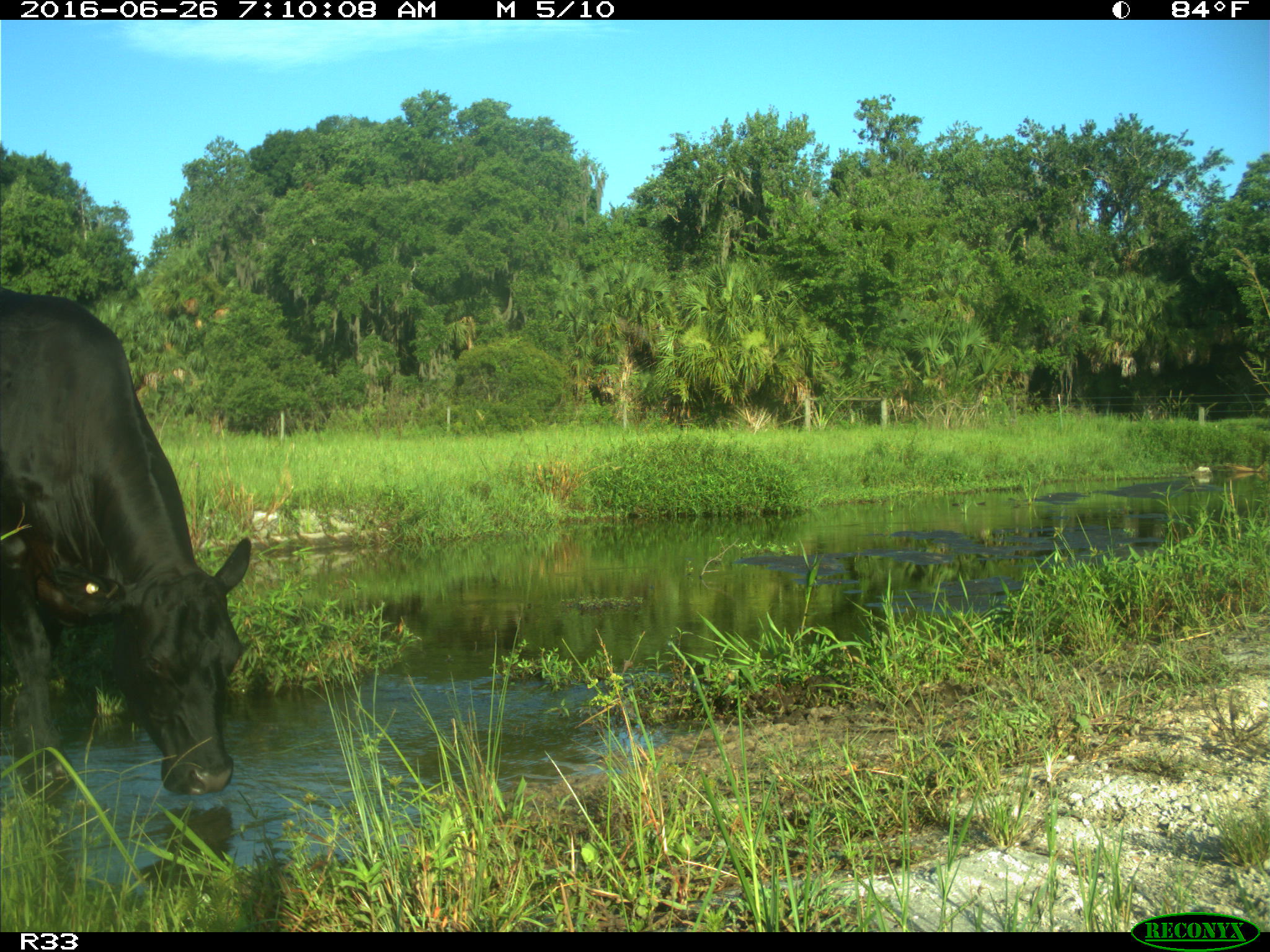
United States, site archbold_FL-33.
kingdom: Animalia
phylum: Chordata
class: Mammalia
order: Artiodactyla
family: Bovidae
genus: Bos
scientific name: Bos taurus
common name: domestic cow